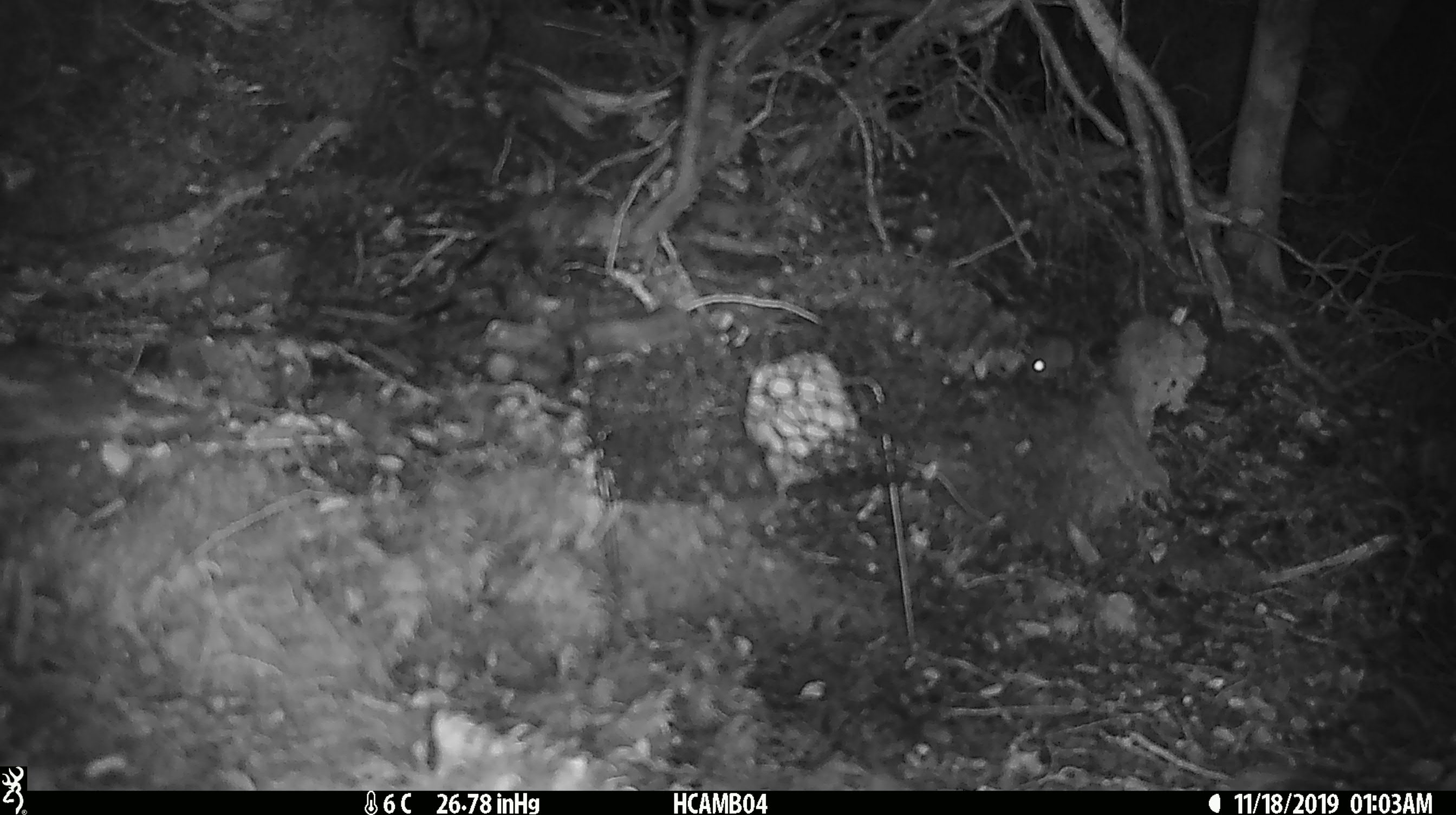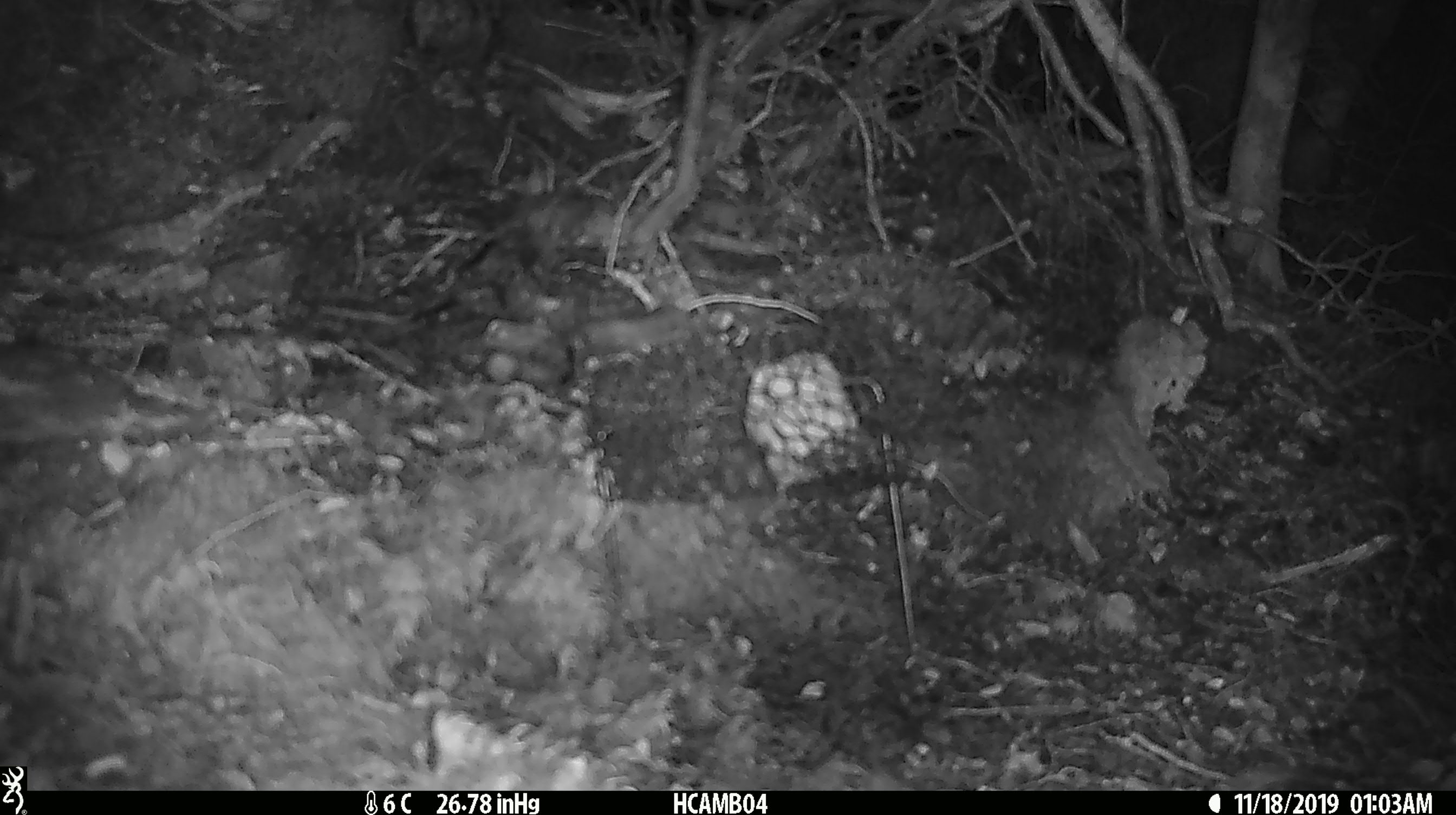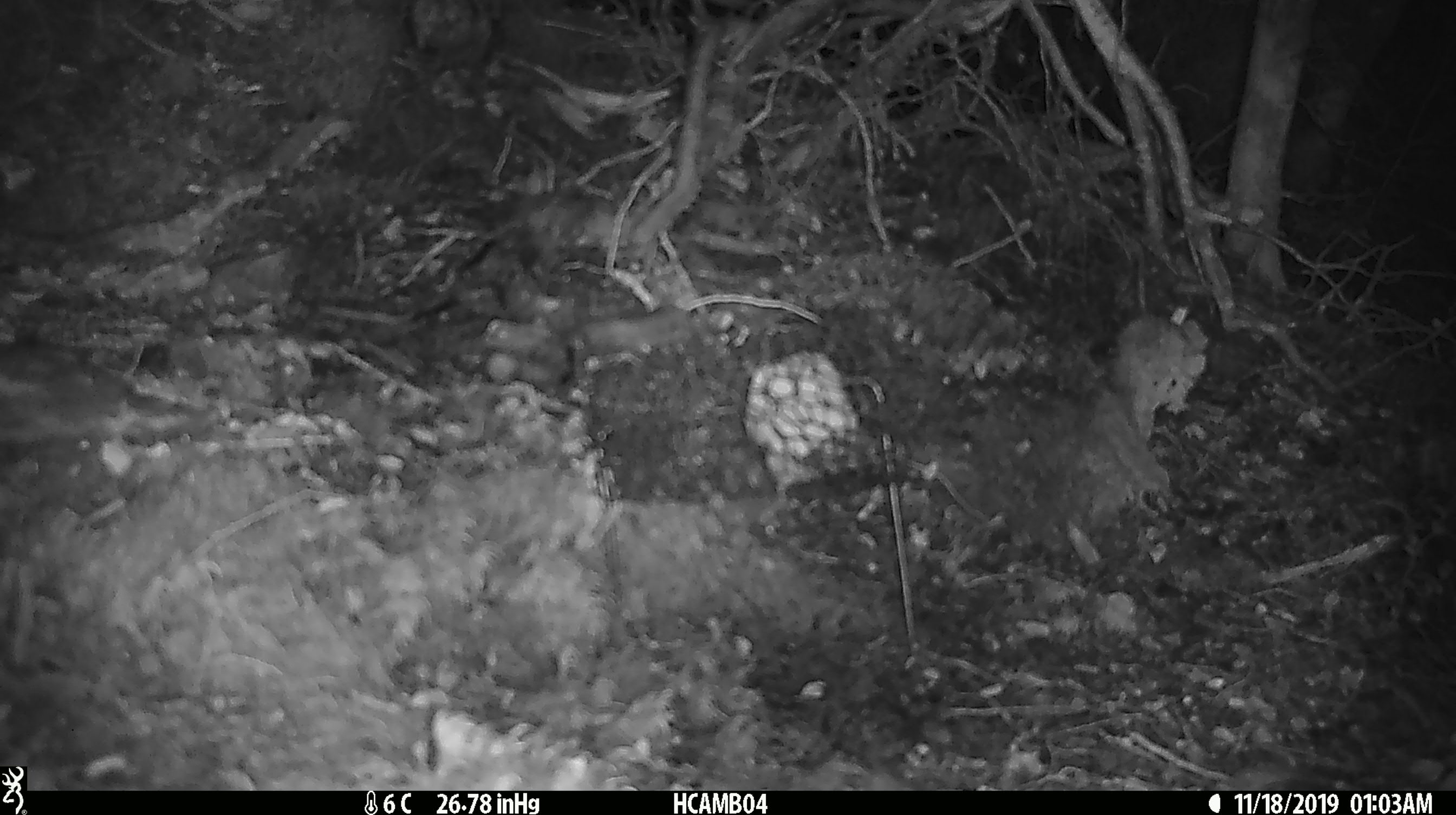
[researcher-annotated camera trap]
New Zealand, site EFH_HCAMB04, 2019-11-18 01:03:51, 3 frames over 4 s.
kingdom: Animalia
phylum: Chordata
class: Mammalia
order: Rodentia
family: Muridae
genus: Mus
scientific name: Mus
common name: mouse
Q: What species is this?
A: Mouse (Mus).